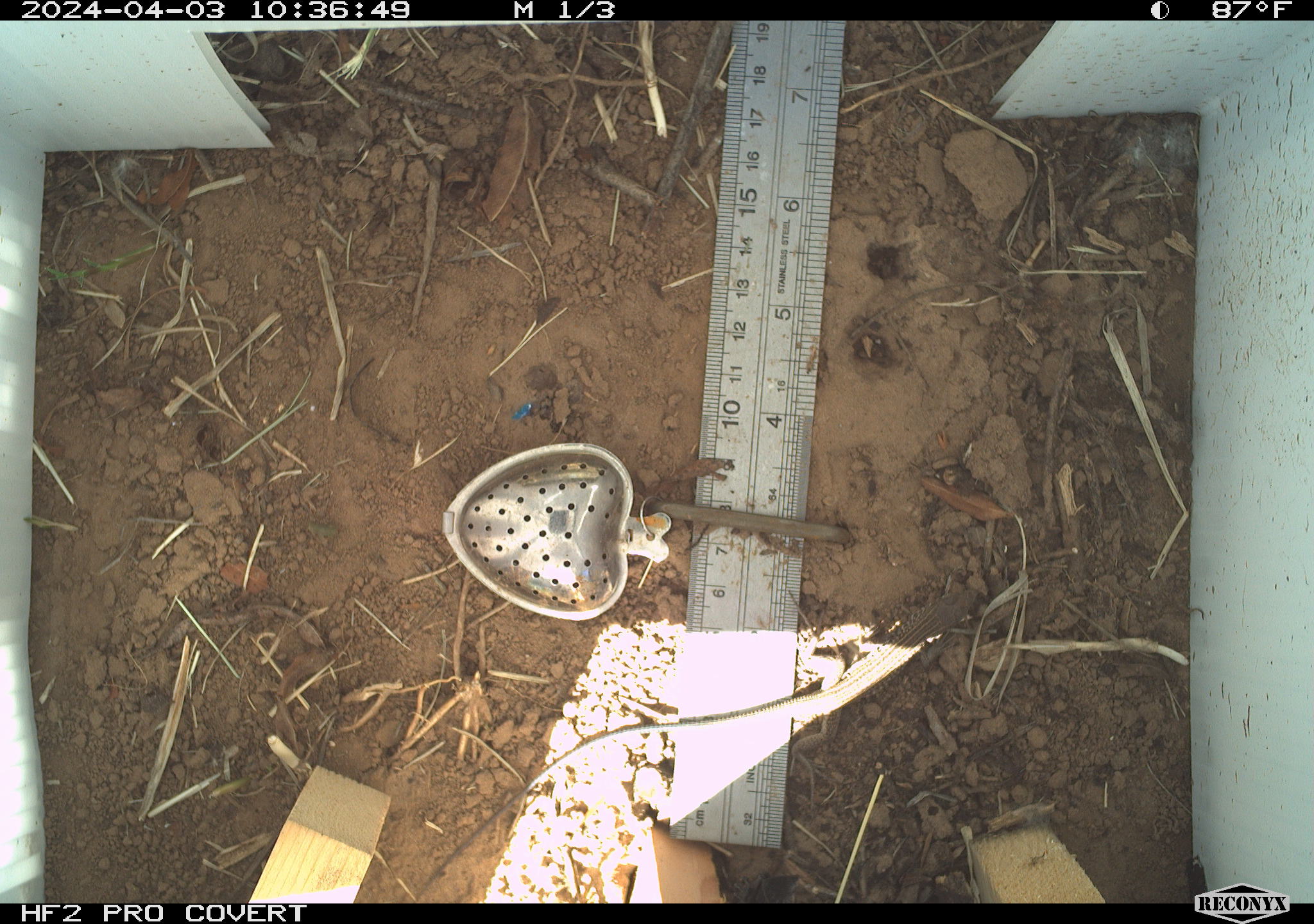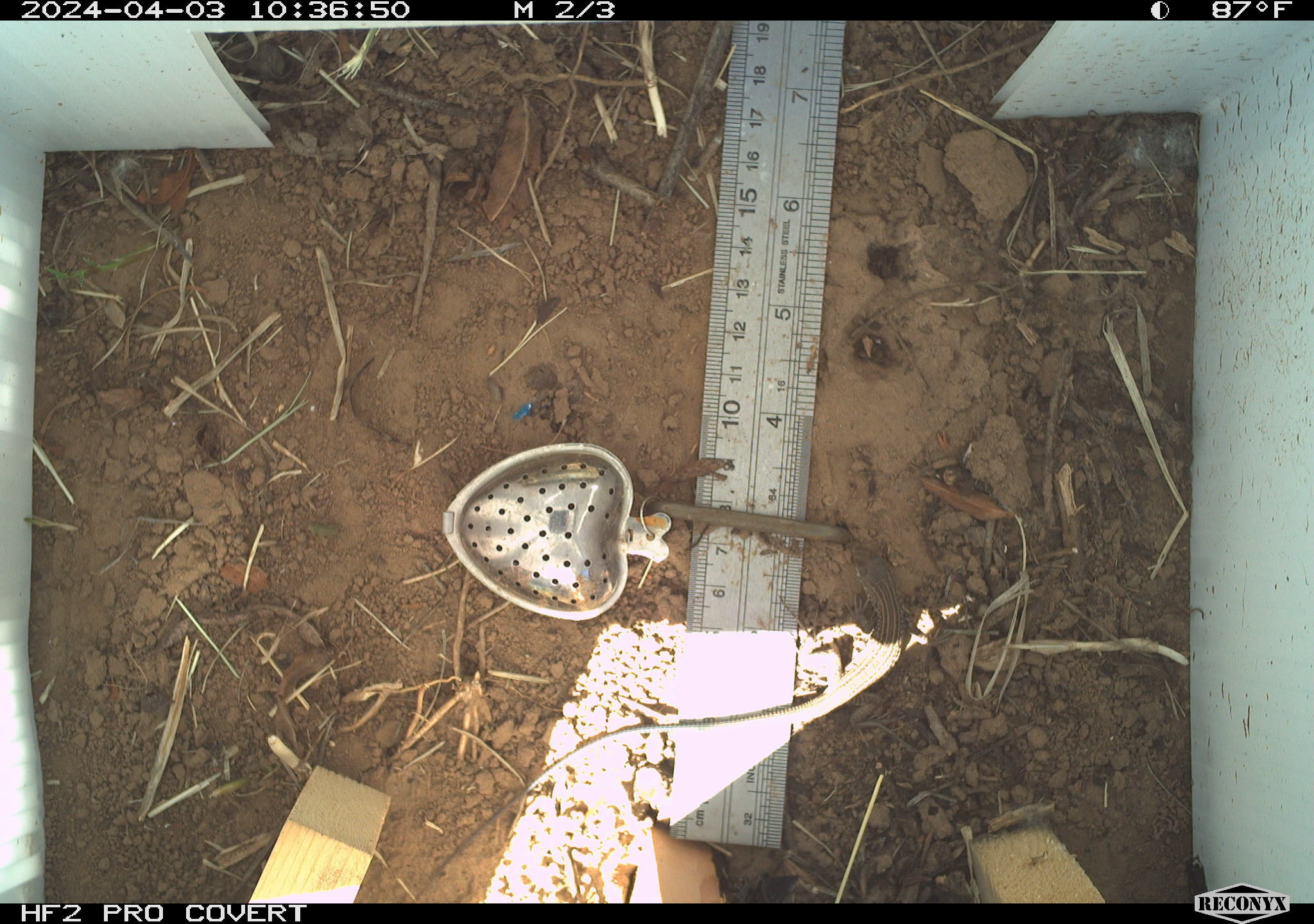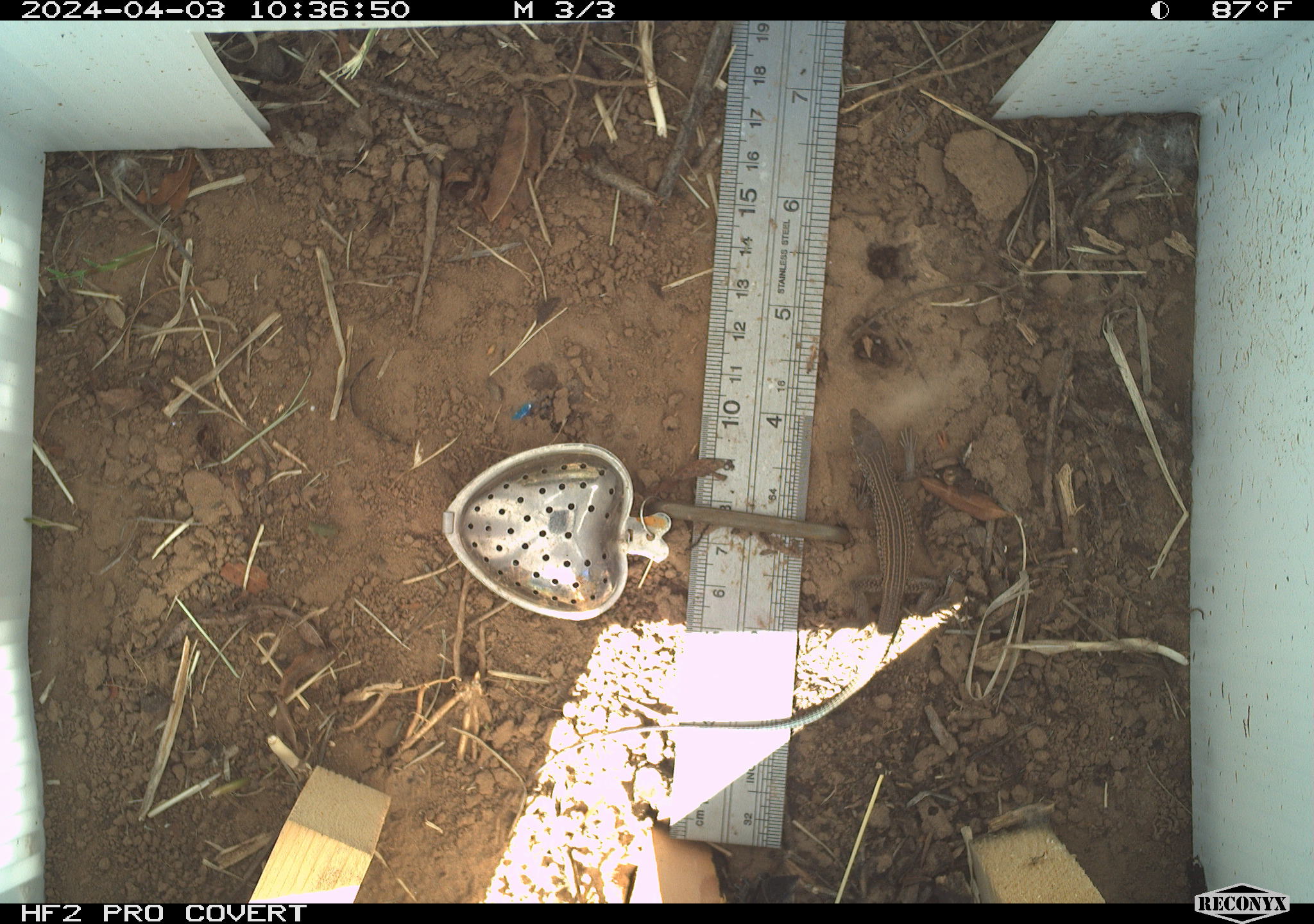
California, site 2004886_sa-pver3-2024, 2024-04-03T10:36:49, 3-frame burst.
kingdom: Animalia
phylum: Chordata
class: Reptilia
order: Squamata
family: Teiidae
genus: Aspidoscelis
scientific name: Aspidoscelis tigris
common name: western whiptail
Western whiptail (Aspidoscelis tigris).